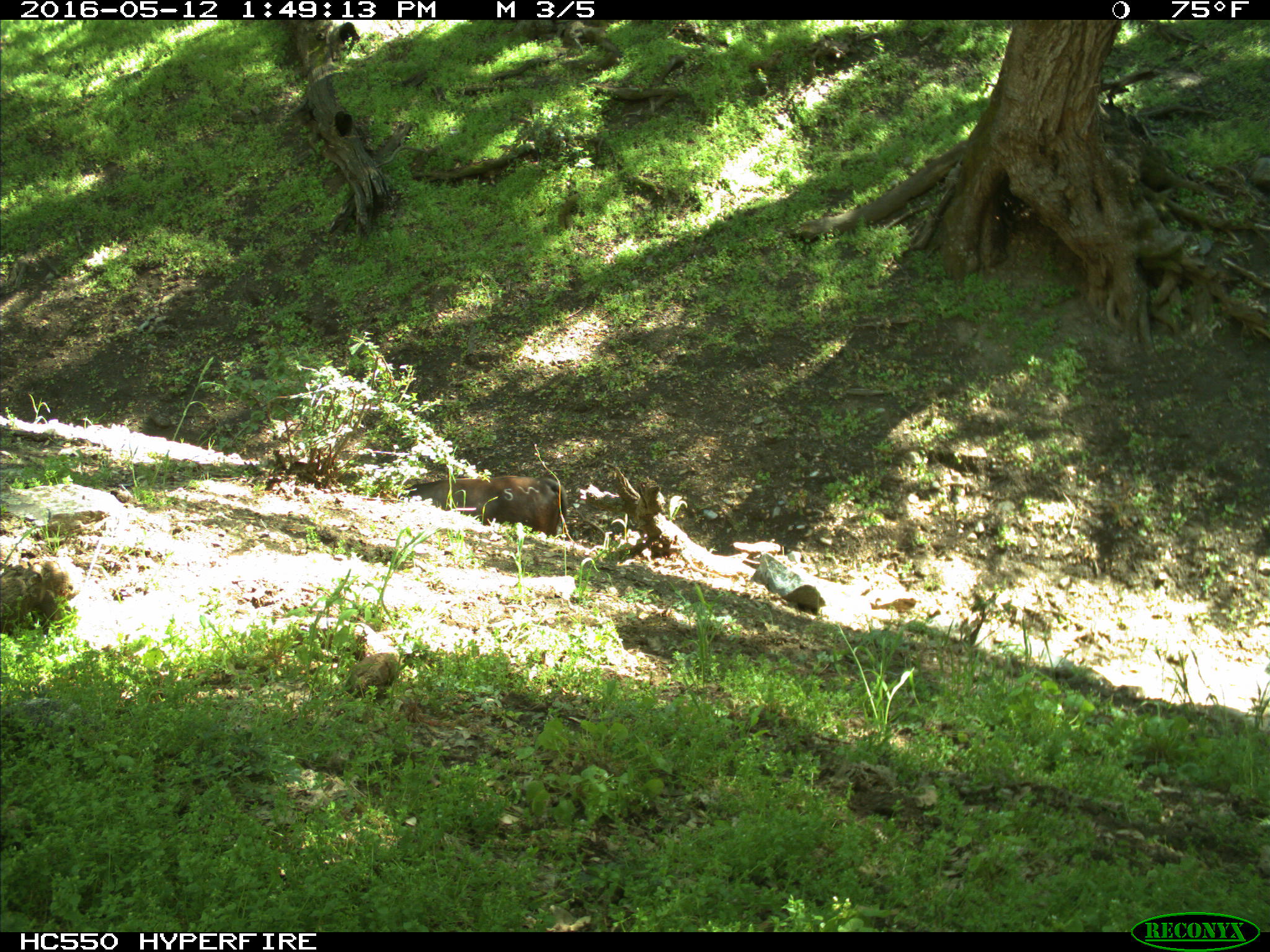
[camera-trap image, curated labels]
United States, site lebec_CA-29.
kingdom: Animalia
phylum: Chordata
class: Mammalia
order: Artiodactyla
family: Bovidae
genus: Bos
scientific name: Bos taurus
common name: domestic cow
Bos taurus (domestic cow).